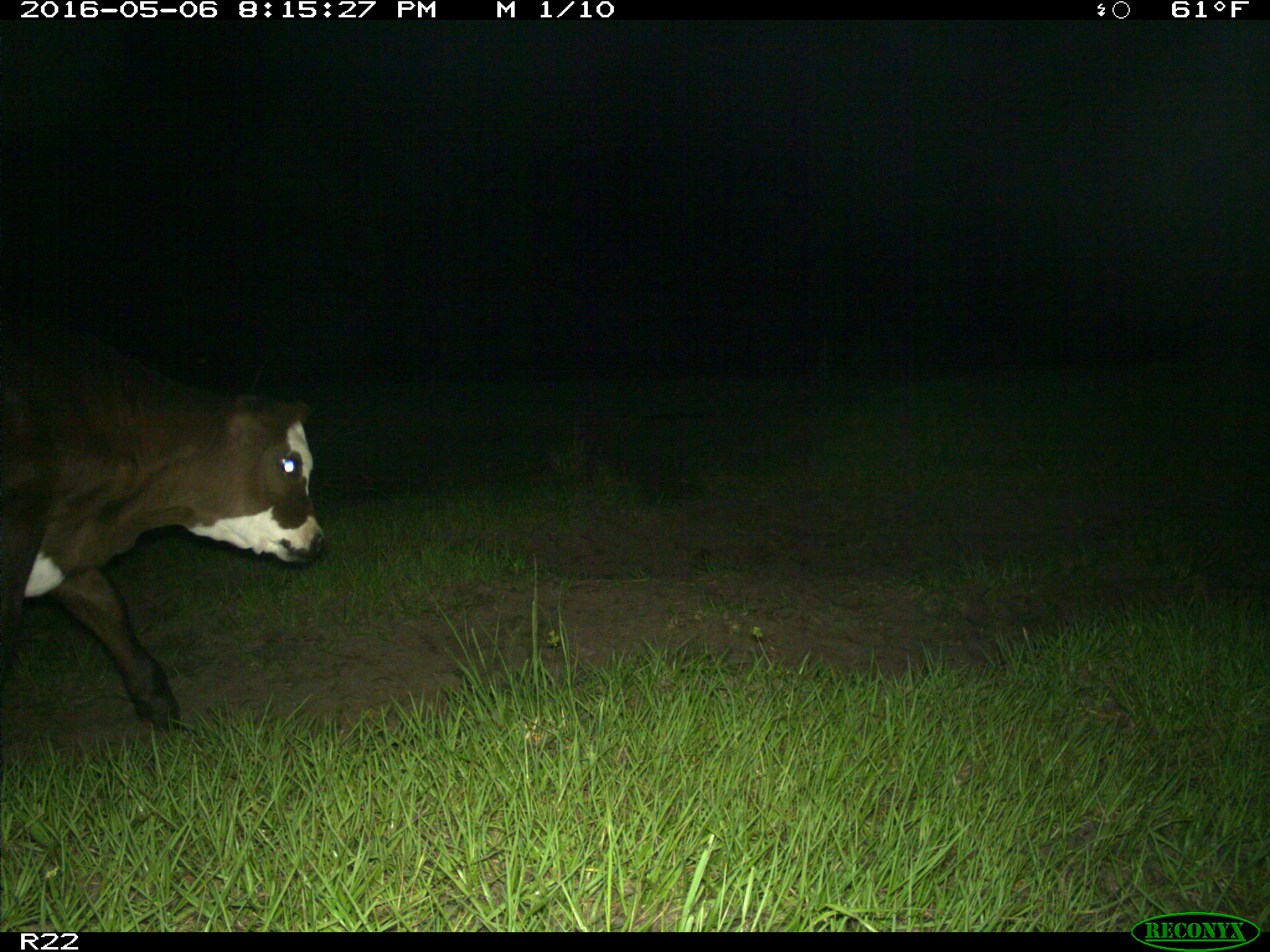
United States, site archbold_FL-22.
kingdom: Animalia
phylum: Chordata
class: Mammalia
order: Artiodactyla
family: Bovidae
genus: Bos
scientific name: Bos taurus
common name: domestic cow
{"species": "Bos taurus (domestic cow)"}